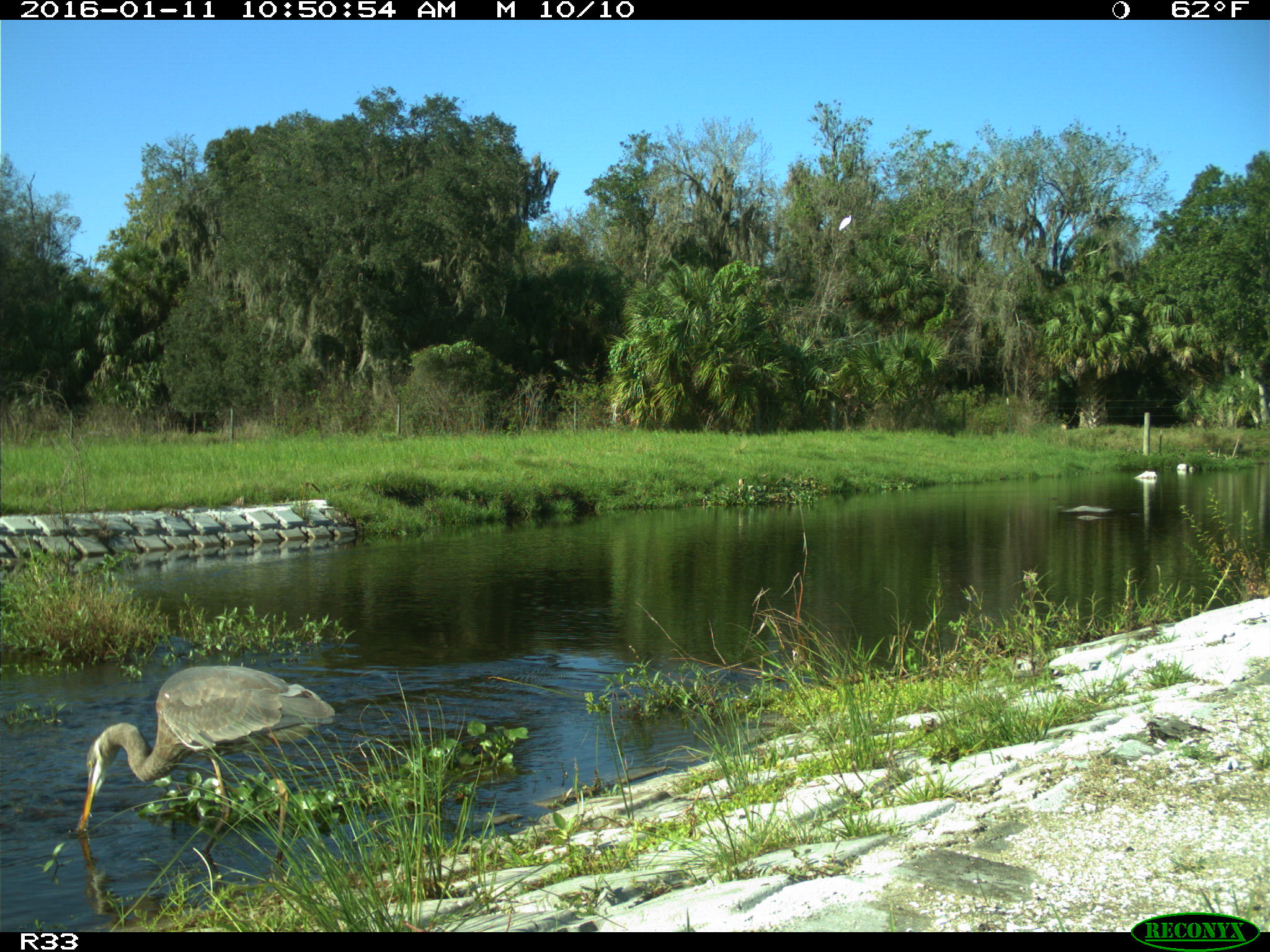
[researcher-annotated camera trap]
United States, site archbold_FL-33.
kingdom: Animalia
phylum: Chordata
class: Aves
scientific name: Aves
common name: birds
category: unidentified bird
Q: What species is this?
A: Unidentified bird (birds) (Aves).